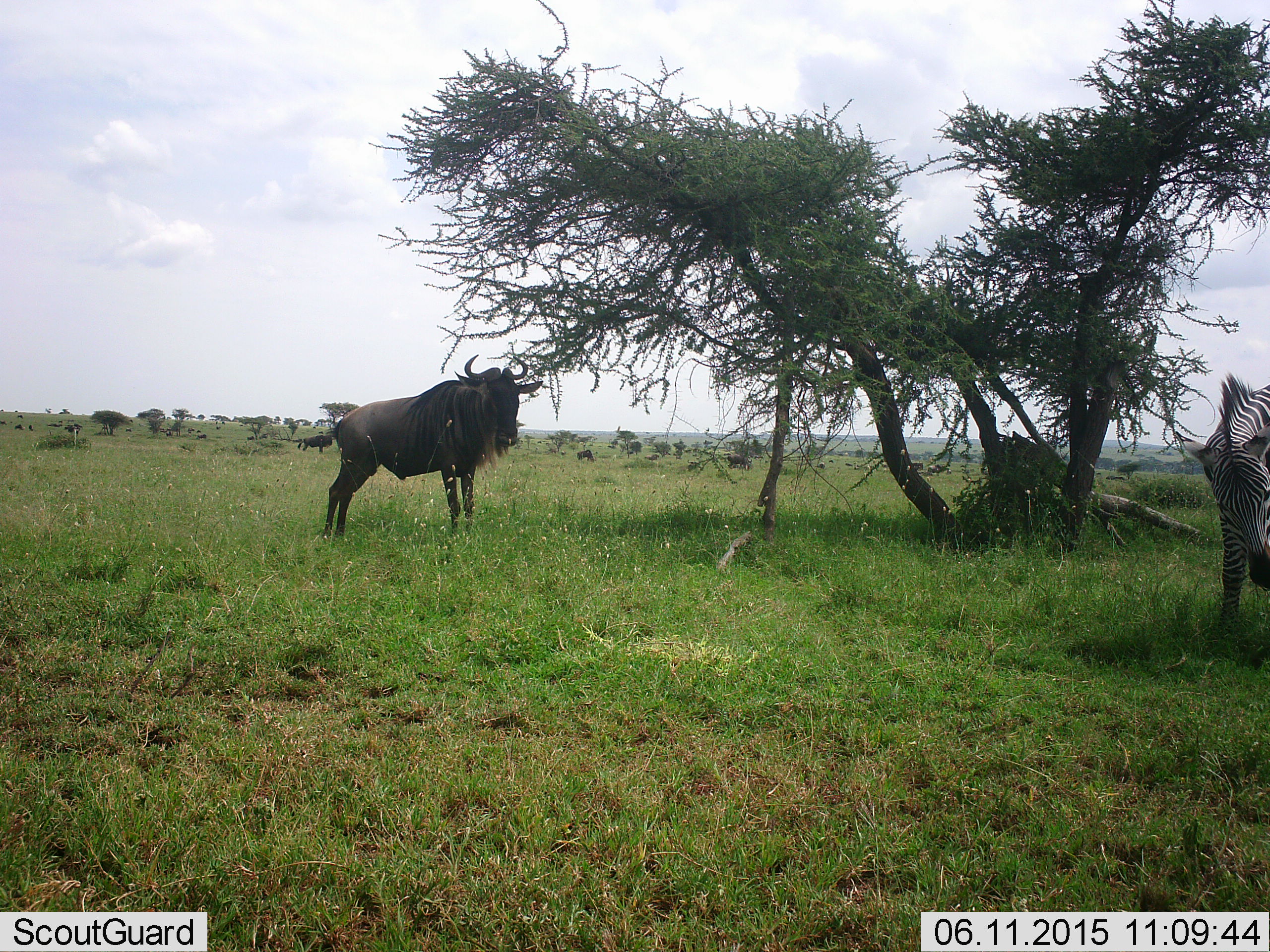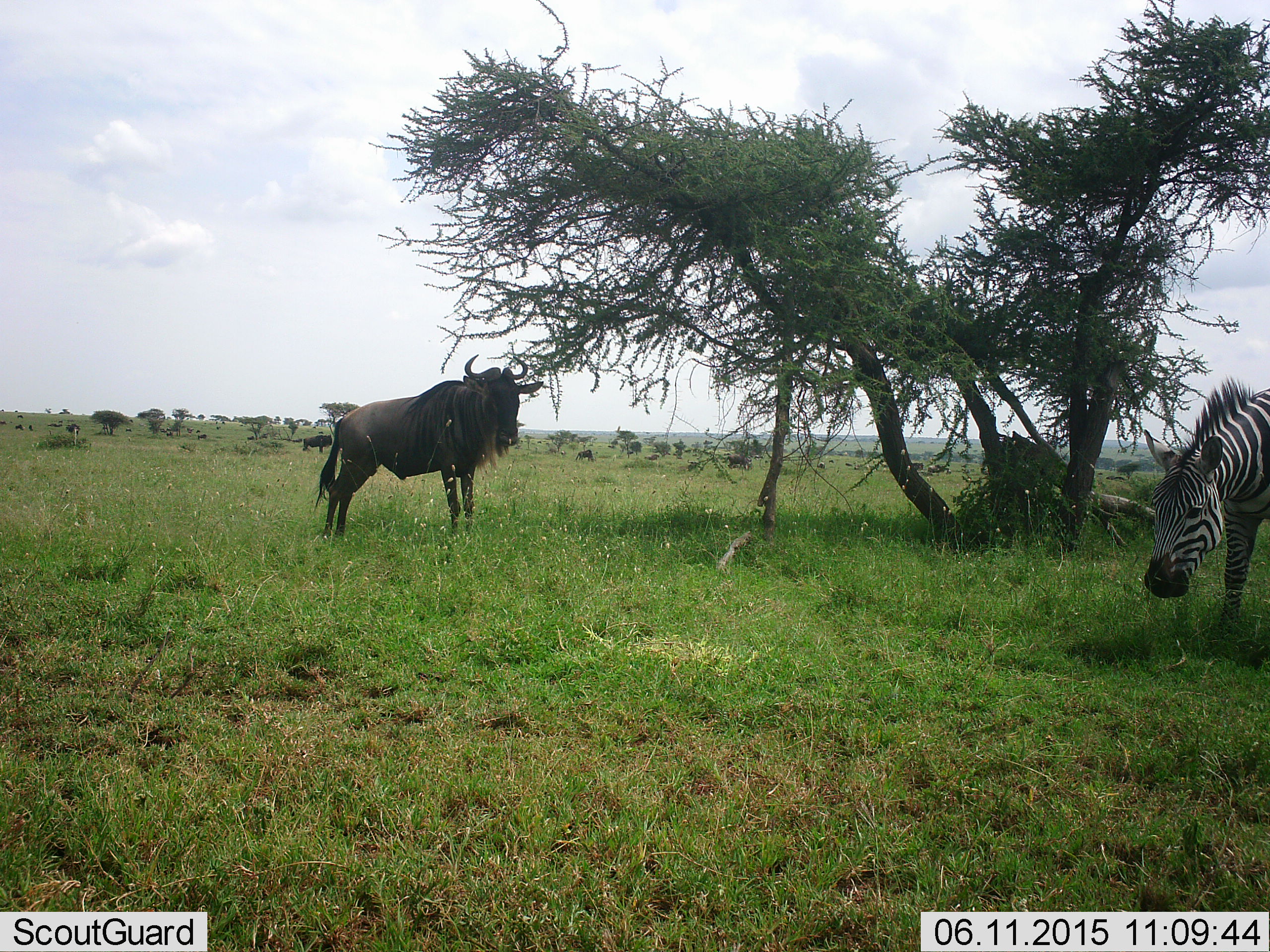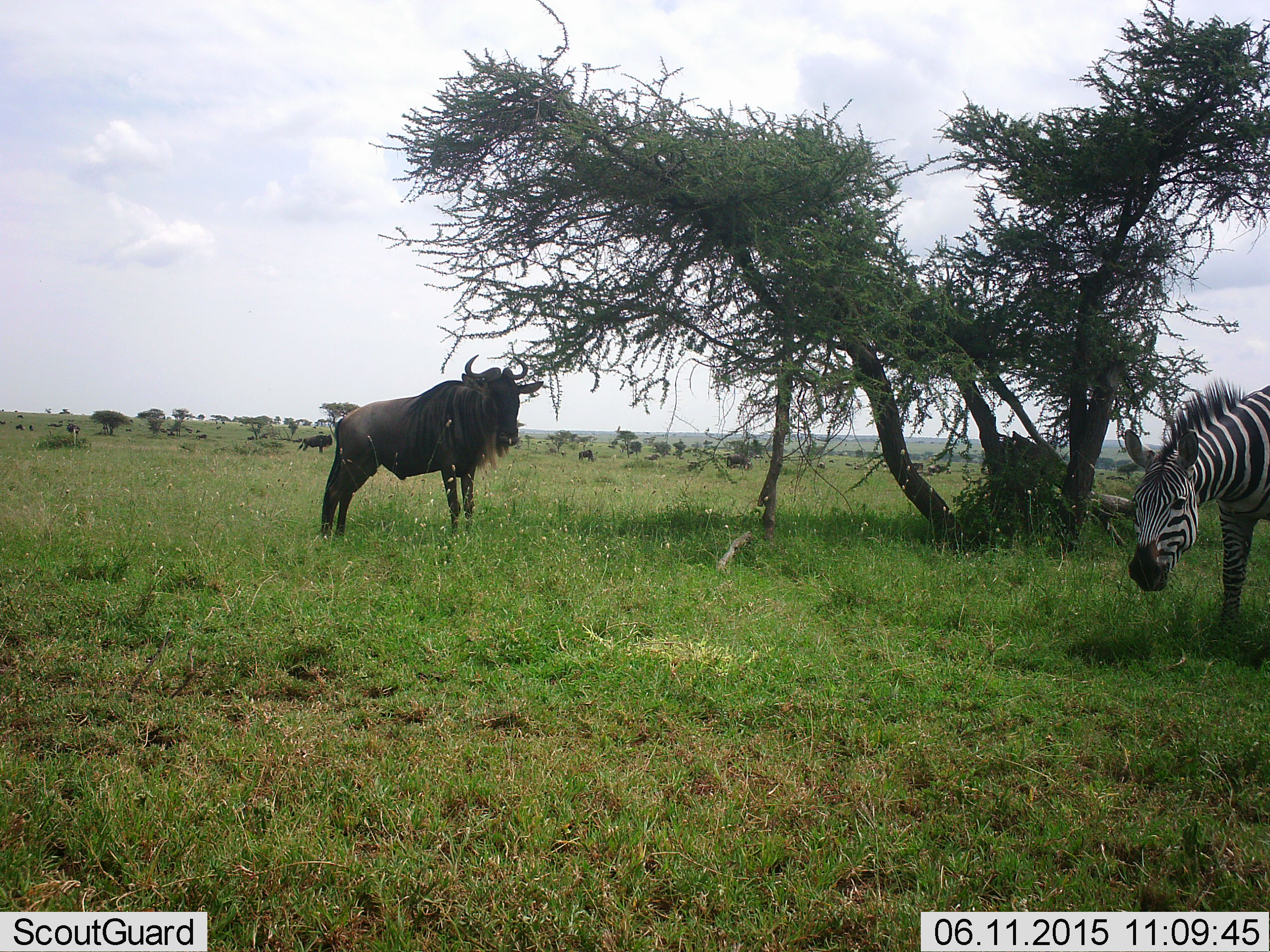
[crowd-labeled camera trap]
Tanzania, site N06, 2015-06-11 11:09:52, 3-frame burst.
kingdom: Animalia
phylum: Chordata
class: Mammalia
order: Artiodactyla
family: Bovidae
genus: Connochaetes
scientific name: Connochaetes taurinus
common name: blue wildebeest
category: wildebeest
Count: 11-50.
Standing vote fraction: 100%.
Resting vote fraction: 0%.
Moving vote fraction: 20%.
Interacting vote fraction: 0%.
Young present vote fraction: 0%.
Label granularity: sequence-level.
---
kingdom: Animalia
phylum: Chordata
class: Mammalia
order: Perissodactyla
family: Equidae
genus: Equus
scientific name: Equus quagga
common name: plains zebra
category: zebra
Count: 1.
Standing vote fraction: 18%.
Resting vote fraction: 0%.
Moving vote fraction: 27%.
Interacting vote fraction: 0%.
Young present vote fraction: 0%.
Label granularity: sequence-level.